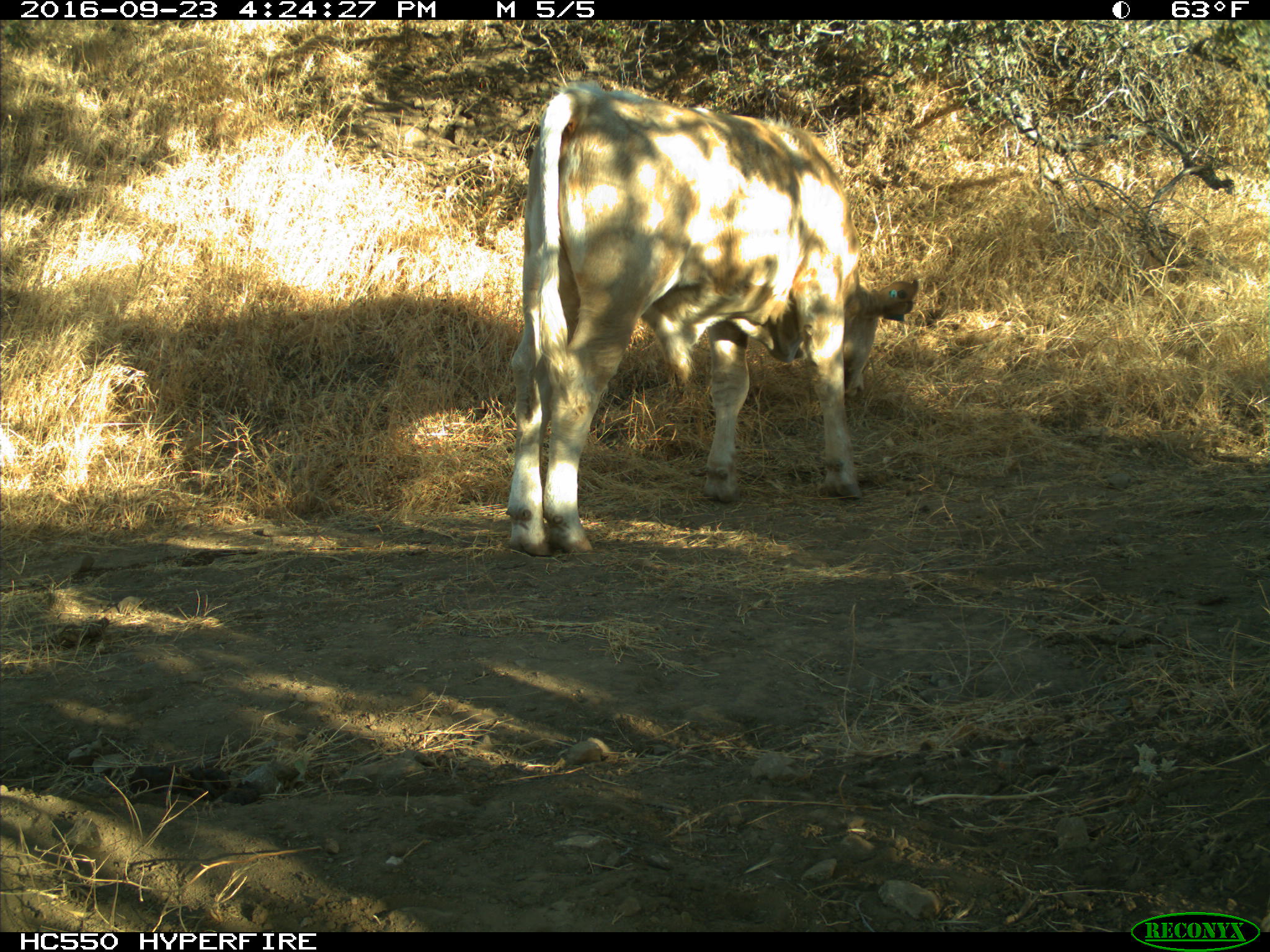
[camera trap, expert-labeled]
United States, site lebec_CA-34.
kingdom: Animalia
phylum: Chordata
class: Mammalia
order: Artiodactyla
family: Bovidae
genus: Bos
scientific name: Bos taurus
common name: domestic cow